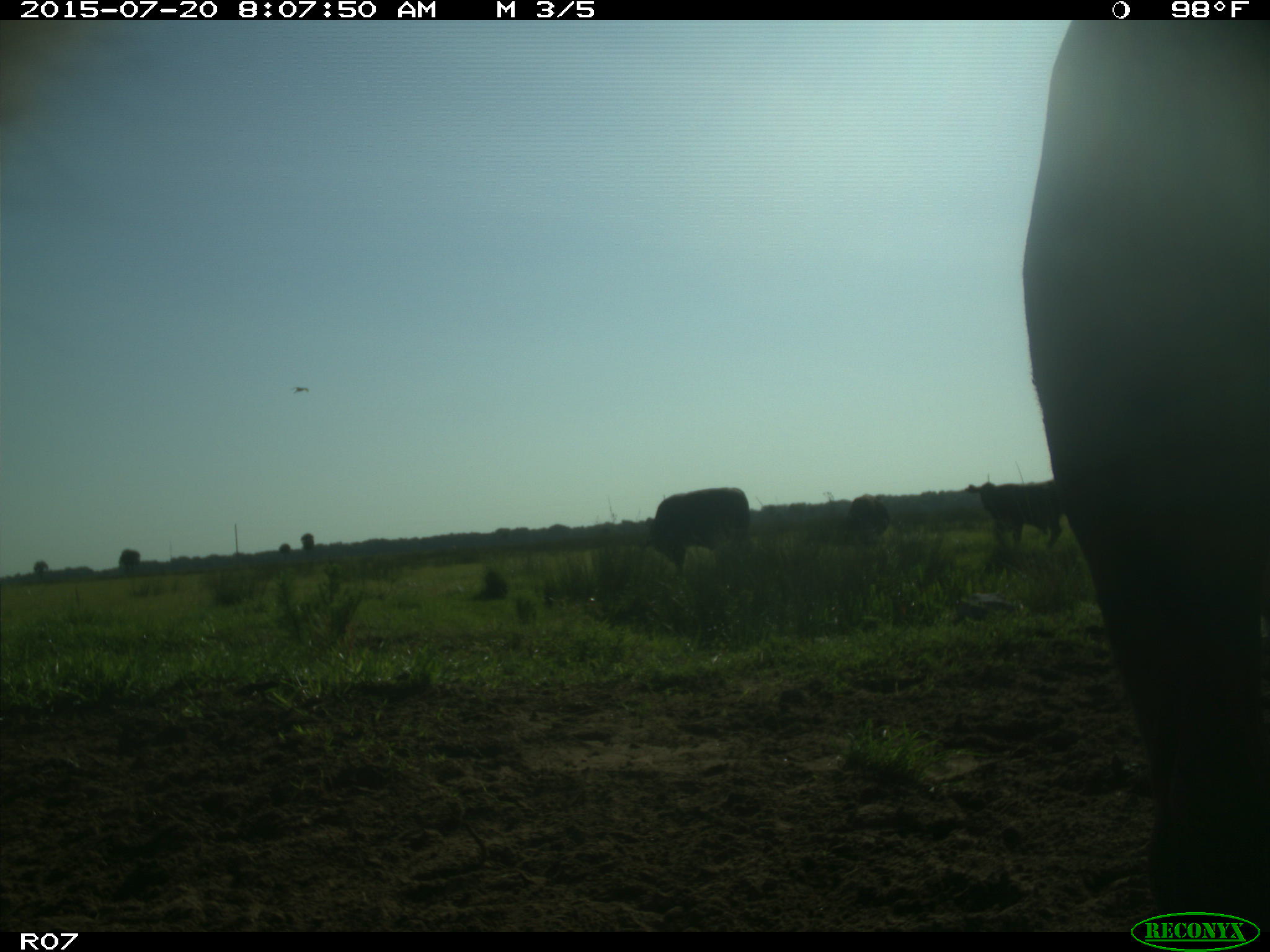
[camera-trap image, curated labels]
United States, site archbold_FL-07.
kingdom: Animalia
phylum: Chordata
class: Mammalia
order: Artiodactyla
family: Bovidae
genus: Bos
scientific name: Bos taurus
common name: domestic cow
Bos taurus (domestic cow).